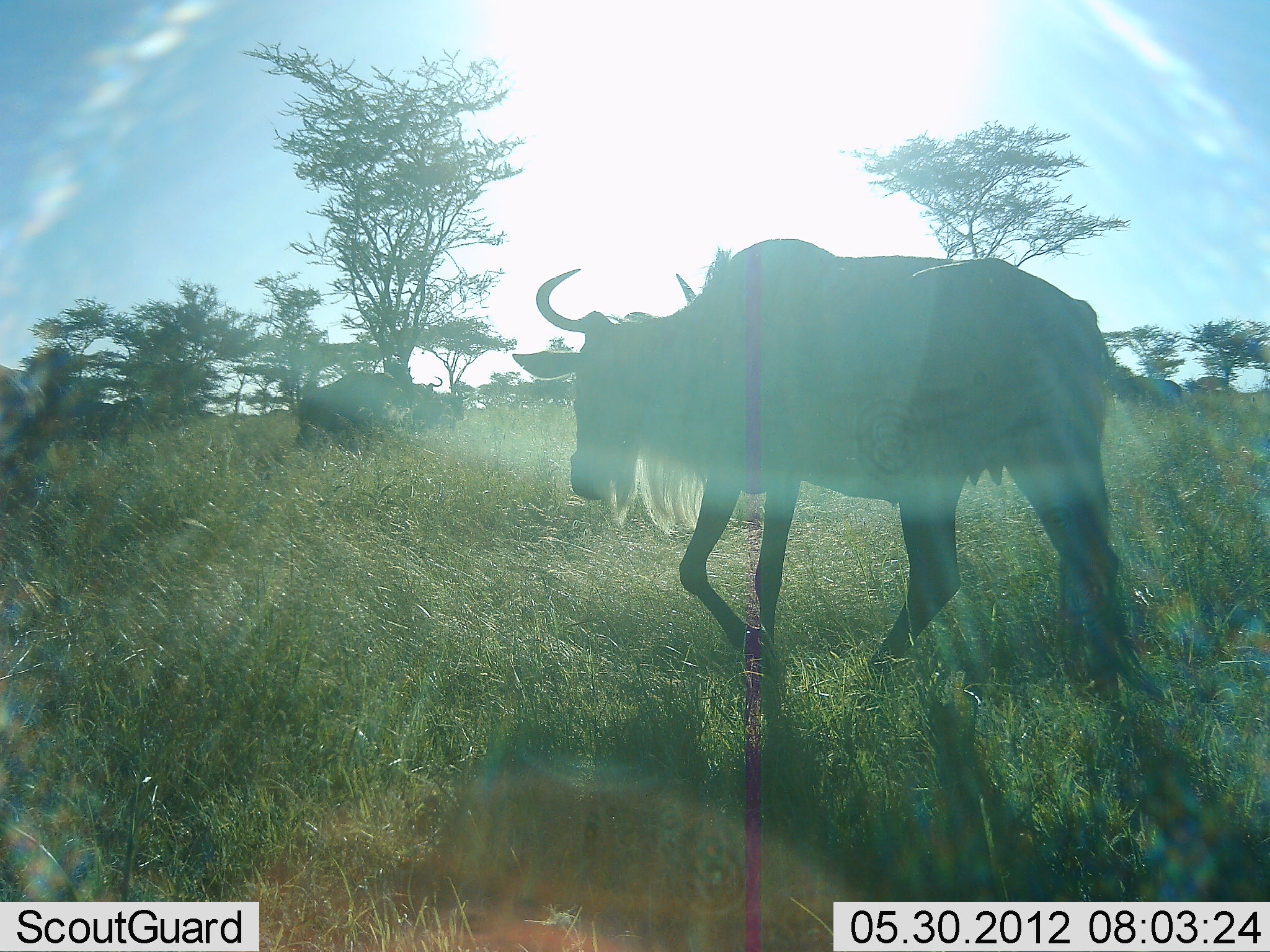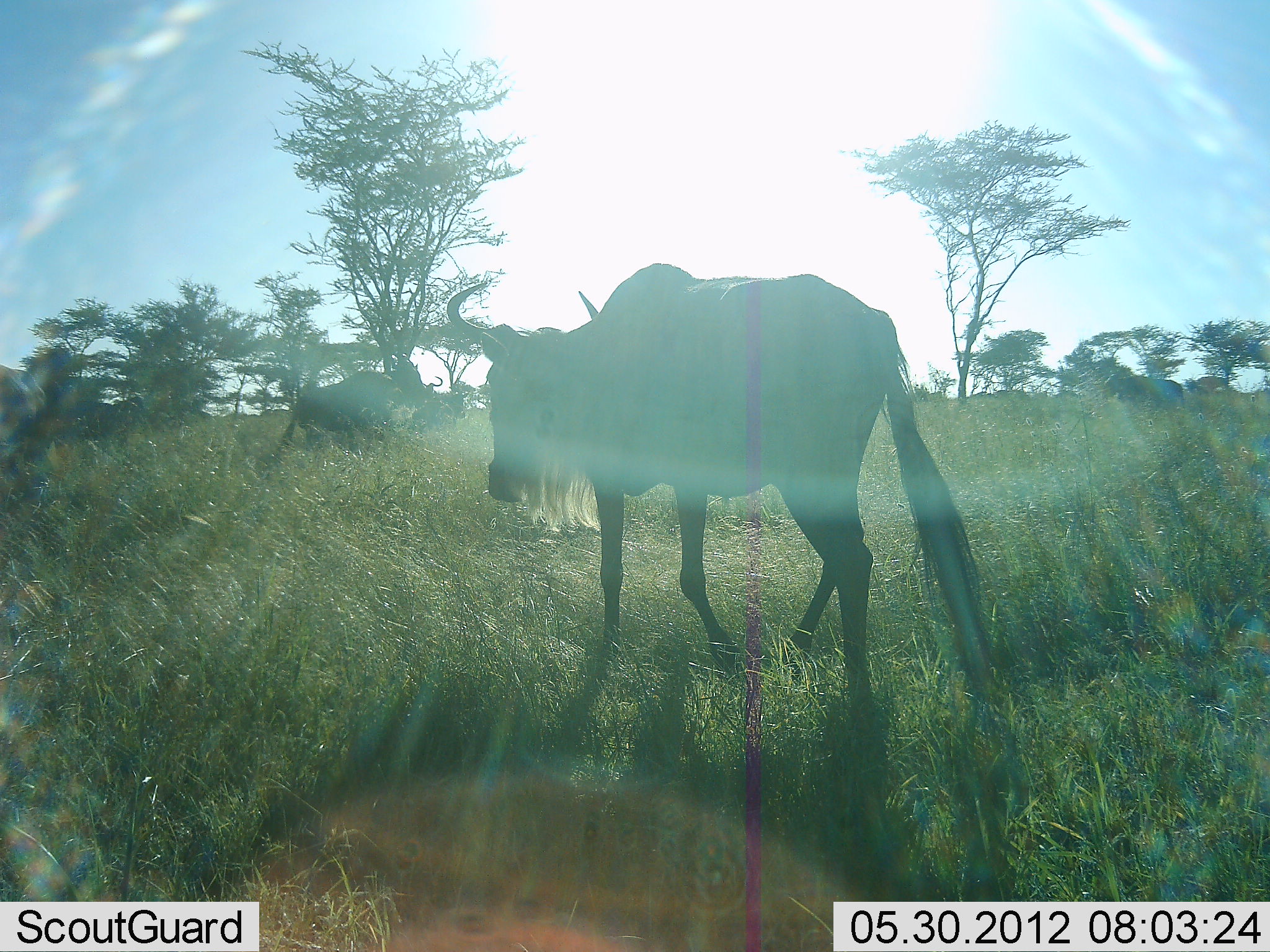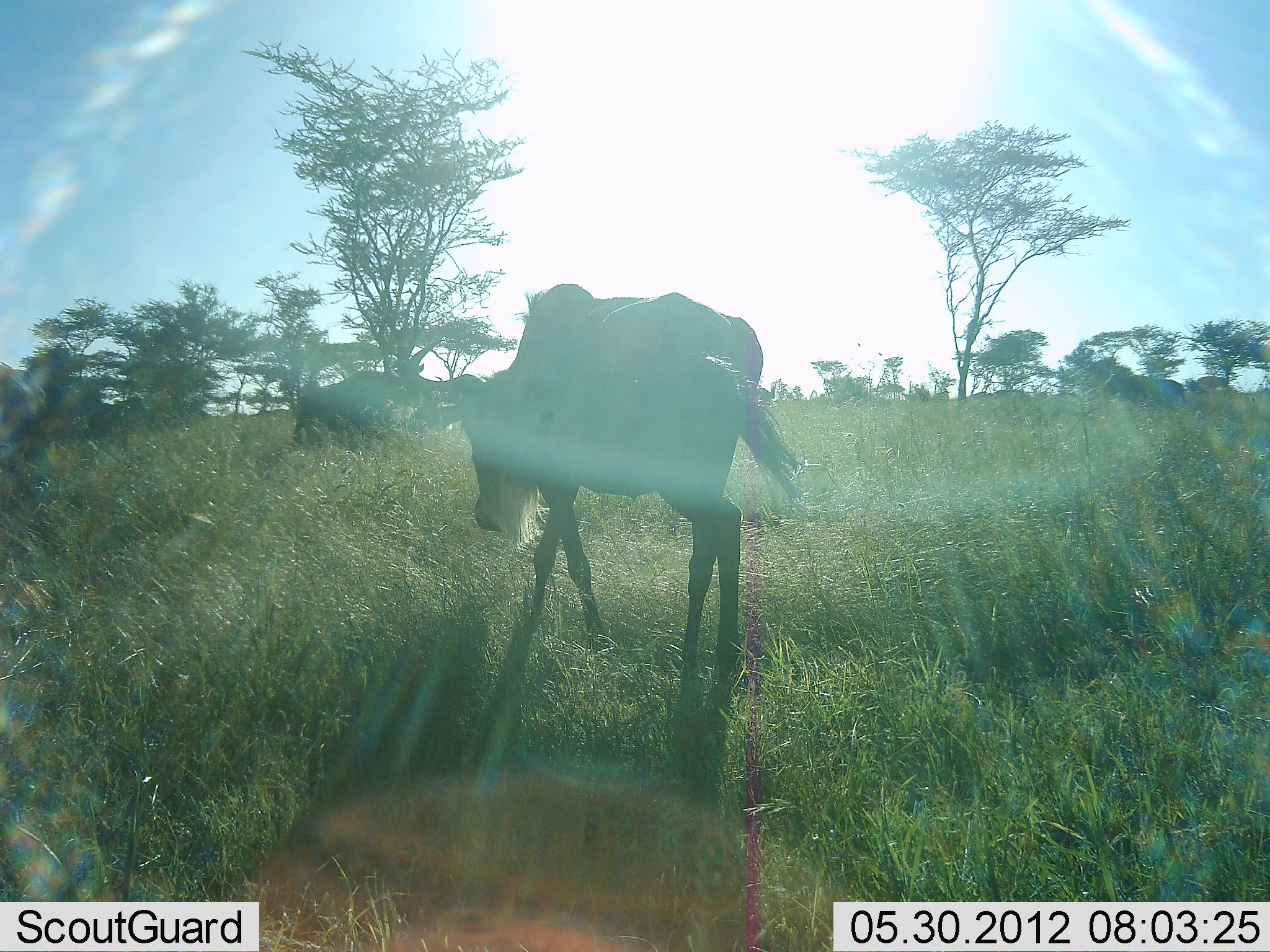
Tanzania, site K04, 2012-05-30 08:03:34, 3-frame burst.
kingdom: Animalia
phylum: Chordata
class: Mammalia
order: Artiodactyla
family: Bovidae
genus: Connochaetes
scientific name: Connochaetes taurinus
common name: blue wildebeest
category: wildebeest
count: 4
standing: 60%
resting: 0%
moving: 100%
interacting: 0%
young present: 0%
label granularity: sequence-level